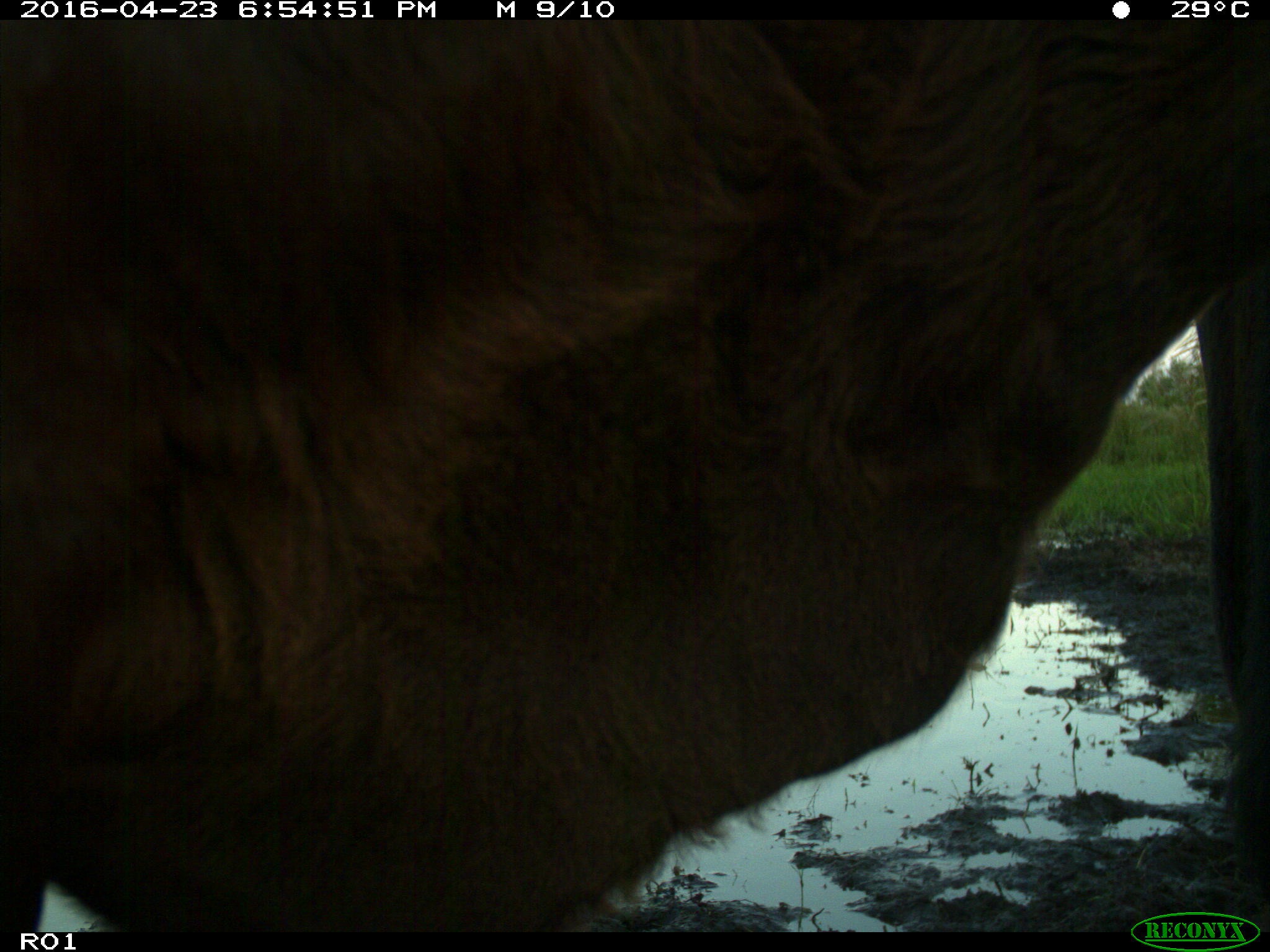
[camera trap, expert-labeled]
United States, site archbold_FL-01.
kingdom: Animalia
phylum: Chordata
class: Mammalia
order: Artiodactyla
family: Bovidae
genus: Bos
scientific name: Bos taurus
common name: domestic cow